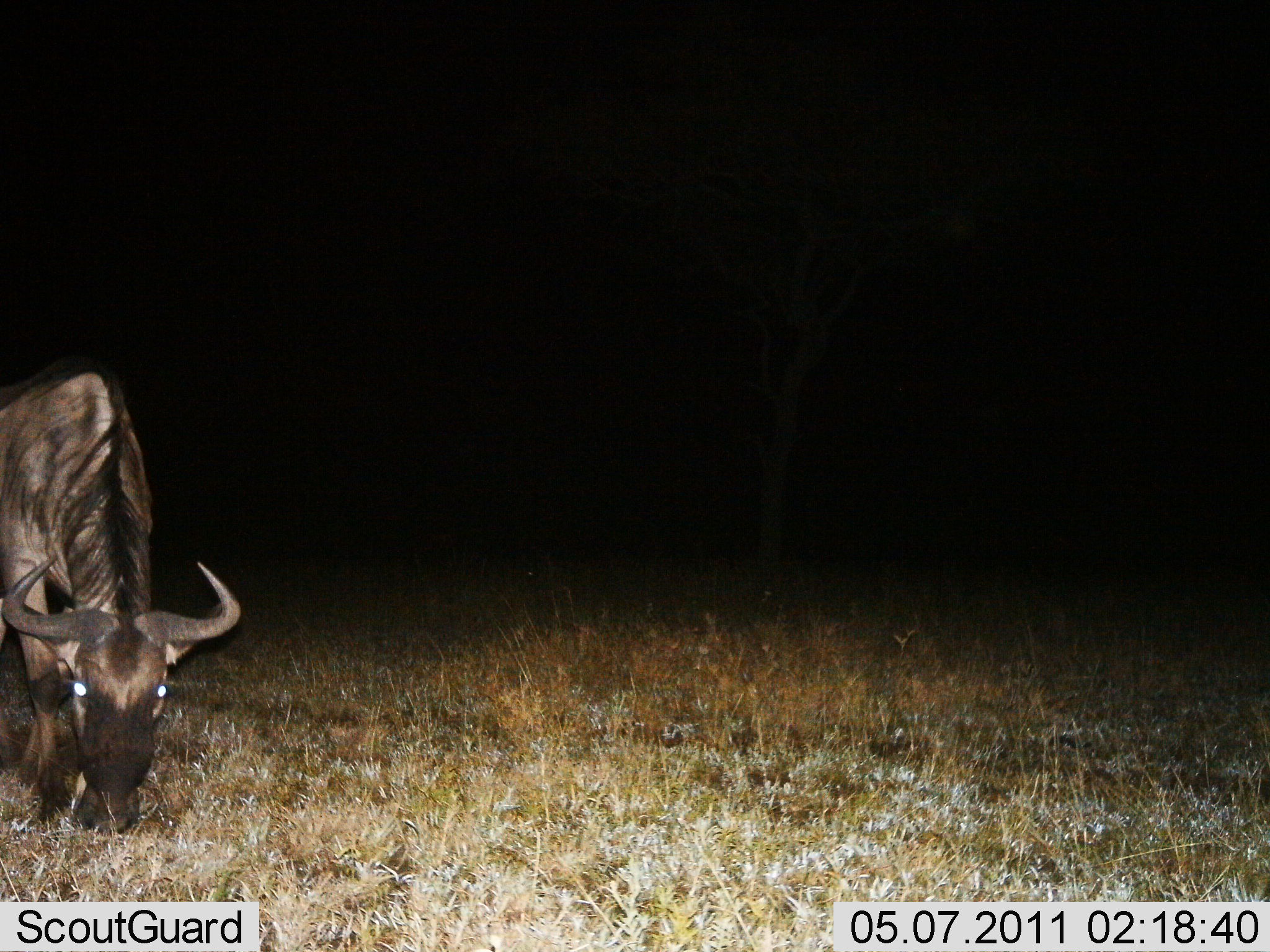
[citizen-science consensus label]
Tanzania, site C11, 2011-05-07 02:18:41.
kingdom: Animalia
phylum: Chordata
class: Mammalia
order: Artiodactyla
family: Bovidae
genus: Connochaetes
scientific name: Connochaetes taurinus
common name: blue wildebeest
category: wildebeest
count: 1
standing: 15%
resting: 0%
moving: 0%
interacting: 0%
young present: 0%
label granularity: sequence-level